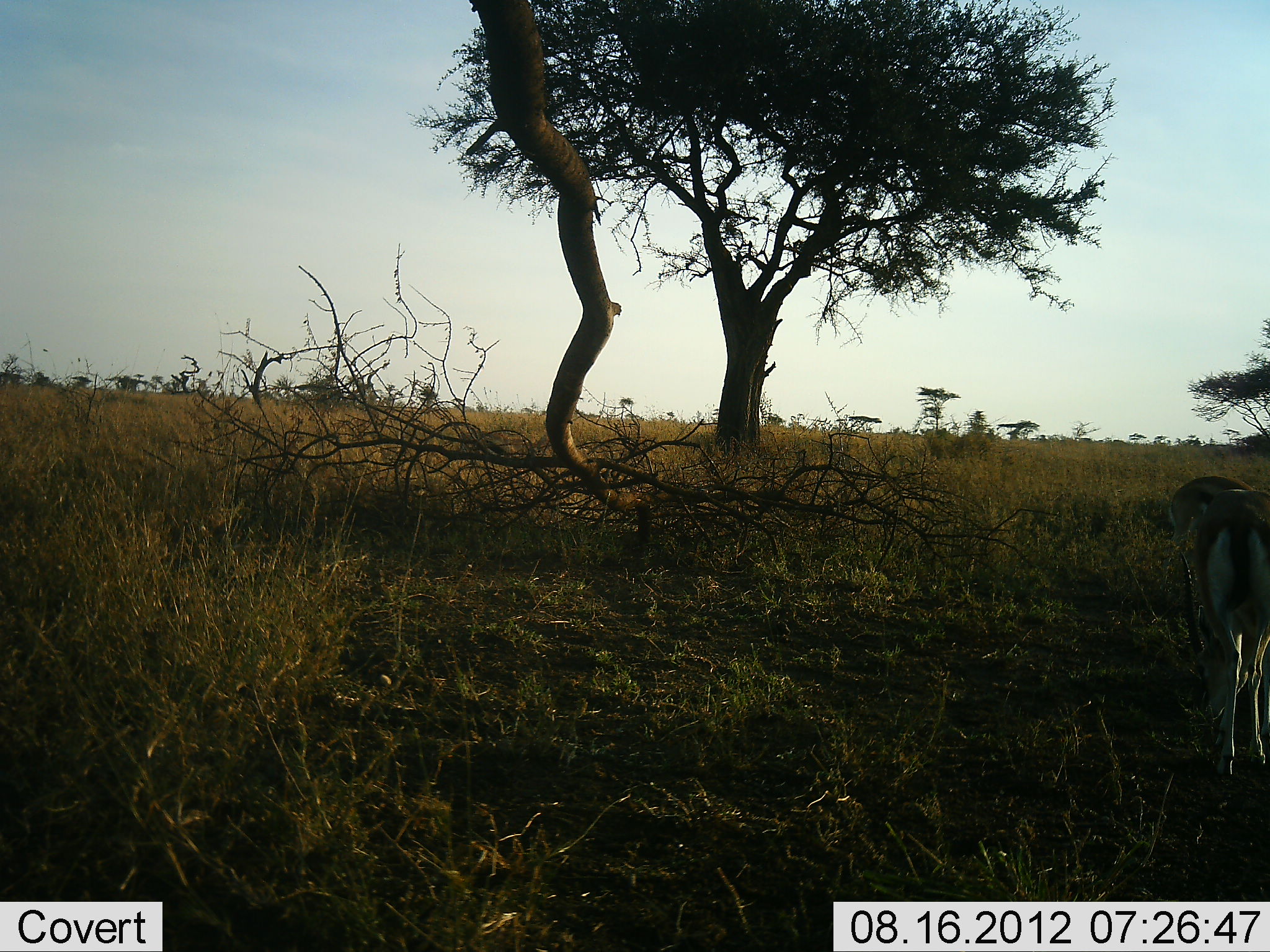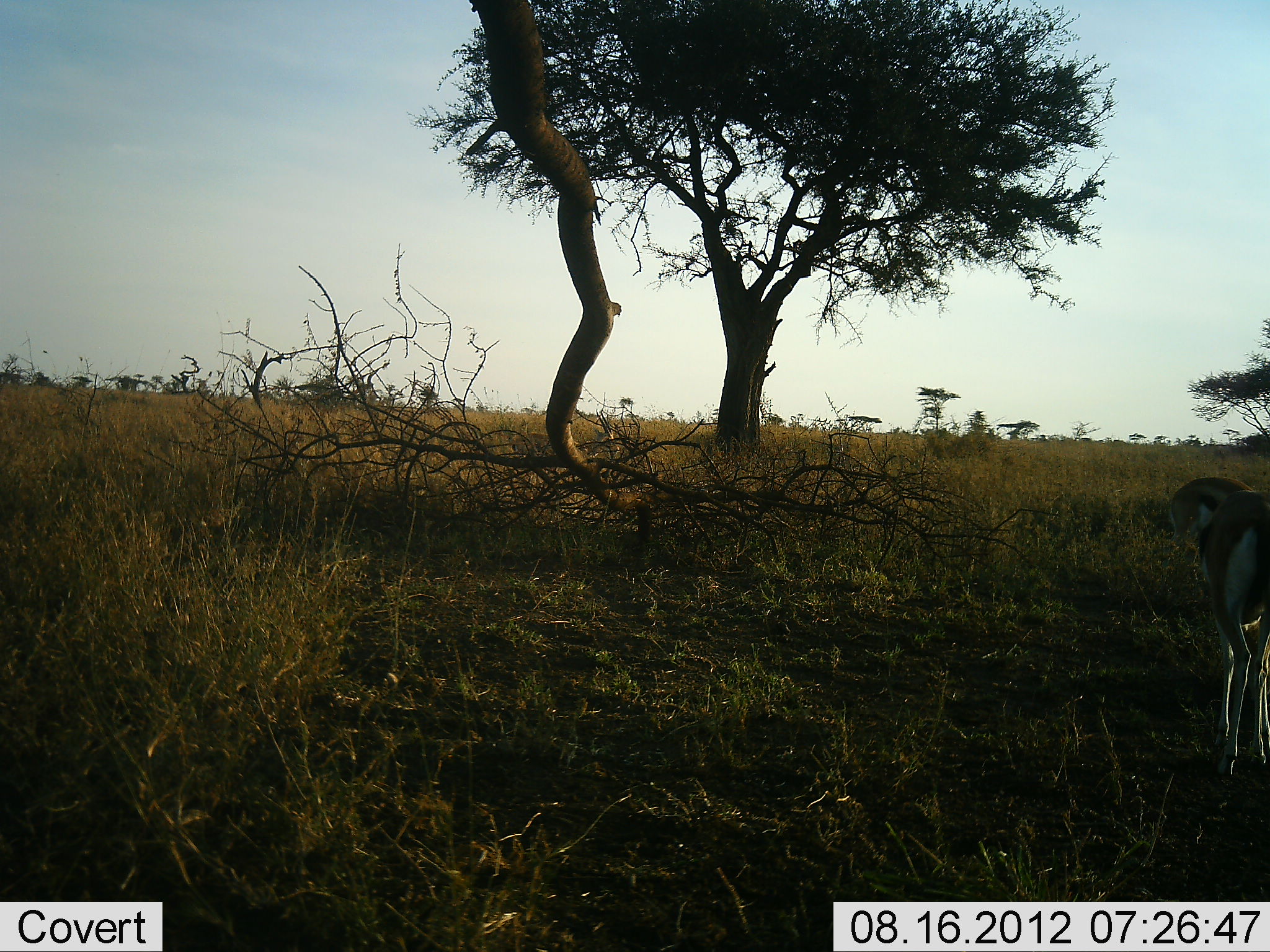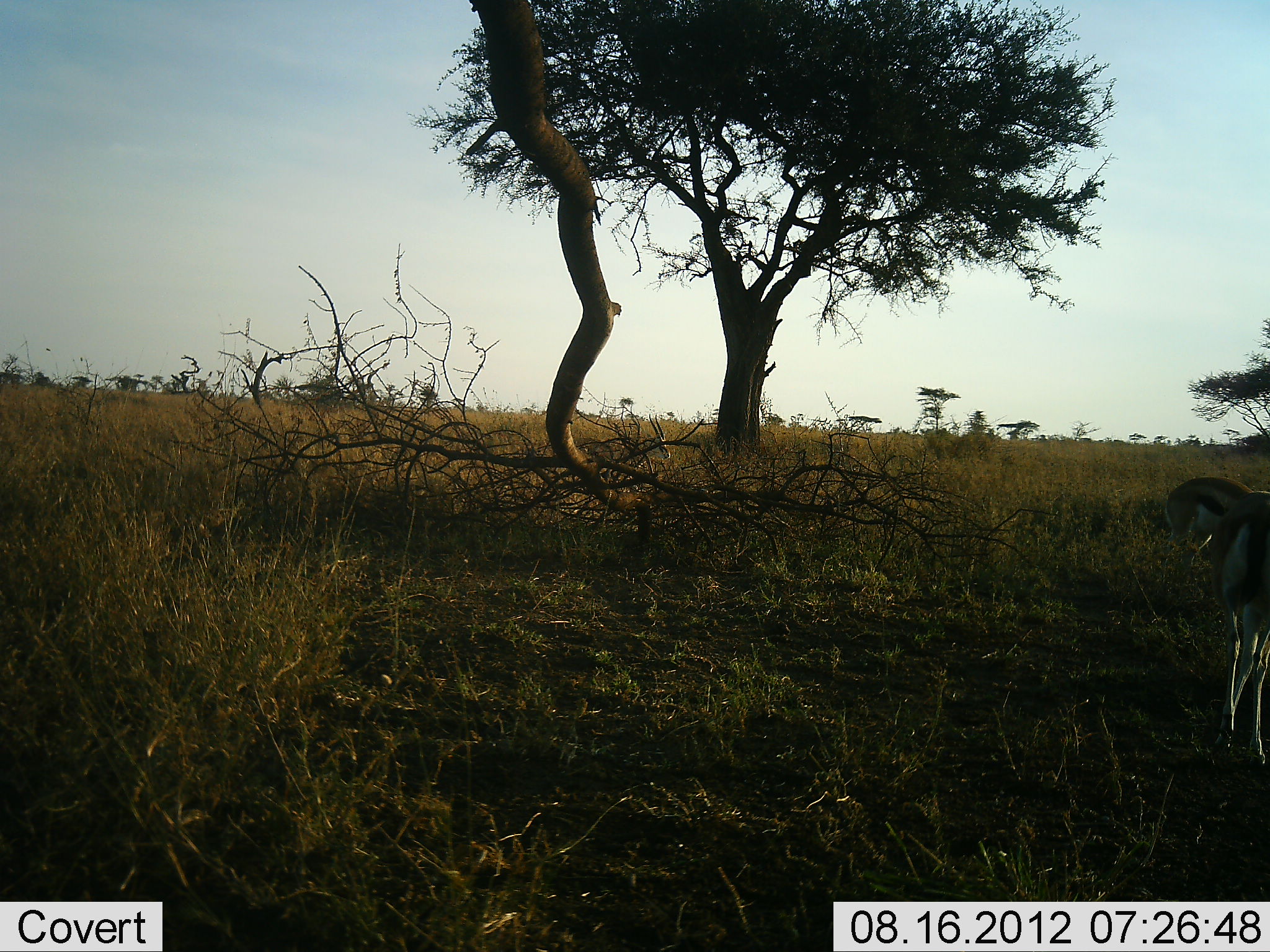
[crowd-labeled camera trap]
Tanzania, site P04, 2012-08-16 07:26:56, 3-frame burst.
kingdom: Animalia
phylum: Chordata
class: Mammalia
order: Artiodactyla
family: Bovidae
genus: Eudorcas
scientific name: Eudorcas thomsonii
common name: thomson's gazelle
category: gazellethomsons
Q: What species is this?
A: Gazellethomsons (thomson's gazelle) (Eudorcas thomsonii).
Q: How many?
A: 3.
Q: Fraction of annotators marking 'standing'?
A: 40%.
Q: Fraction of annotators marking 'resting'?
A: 0%.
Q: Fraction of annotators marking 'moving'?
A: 80%.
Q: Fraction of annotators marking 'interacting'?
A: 0%.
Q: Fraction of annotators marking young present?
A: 0%.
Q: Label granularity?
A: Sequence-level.